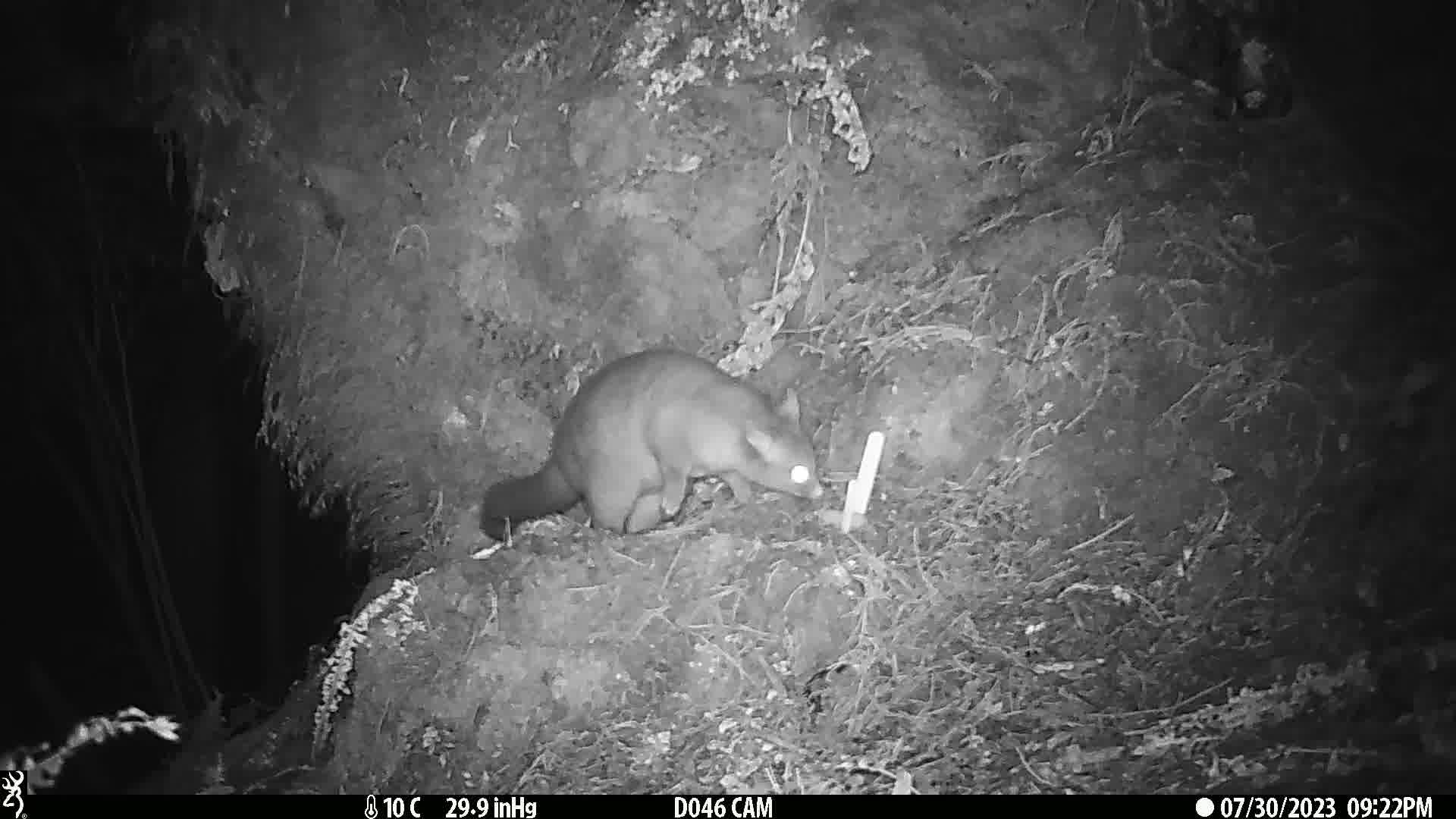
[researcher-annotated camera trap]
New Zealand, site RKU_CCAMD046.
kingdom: Animalia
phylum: Chordata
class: Mammalia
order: Diprotodontia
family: Phalangeridae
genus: Trichosurus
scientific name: Trichosurus vulpecula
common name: common brushtail possum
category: possum